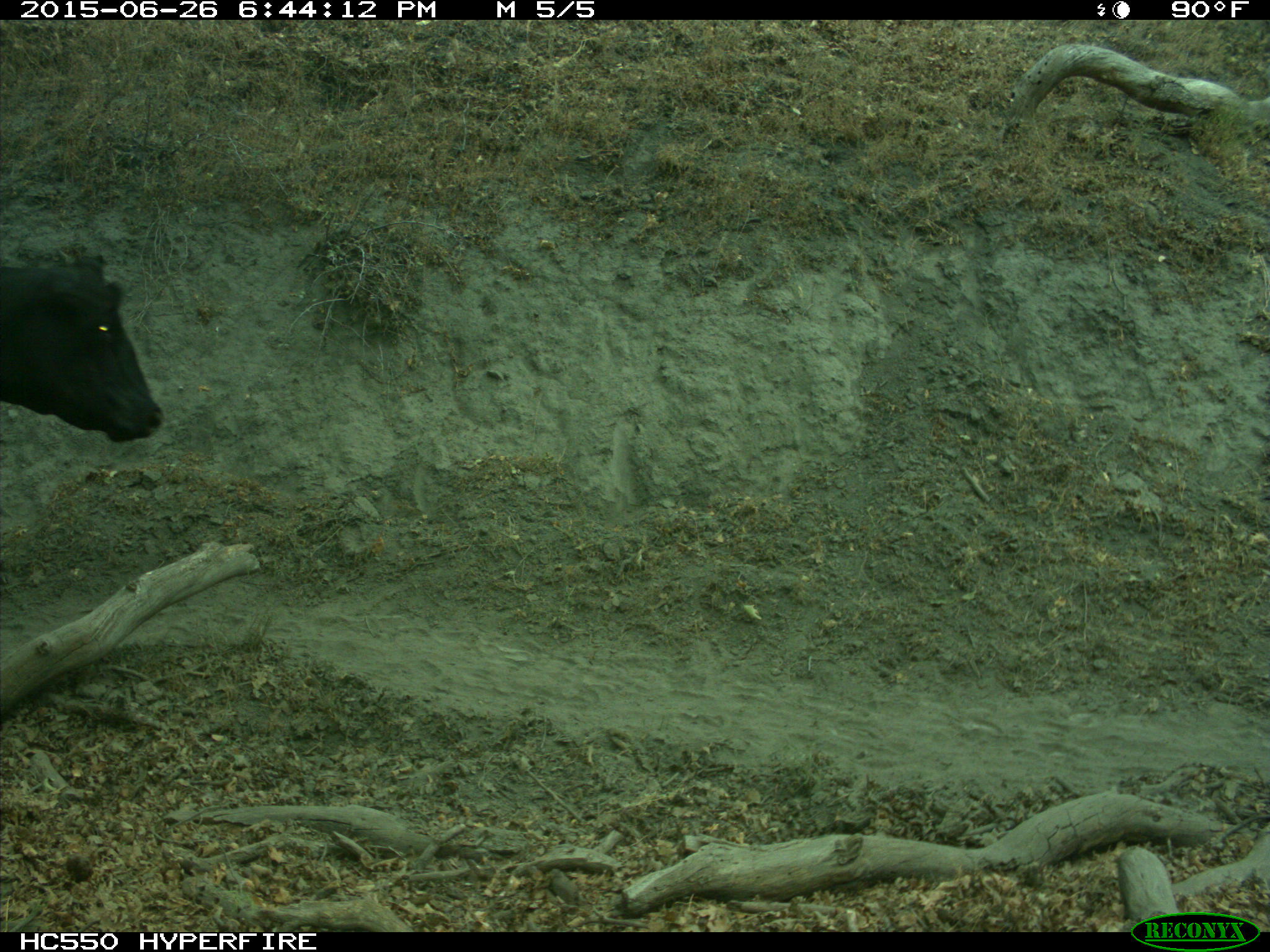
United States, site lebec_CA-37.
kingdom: Animalia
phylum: Chordata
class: Mammalia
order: Artiodactyla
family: Bovidae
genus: Bos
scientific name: Bos taurus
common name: domestic cow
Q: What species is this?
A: Bos taurus (domestic cow).